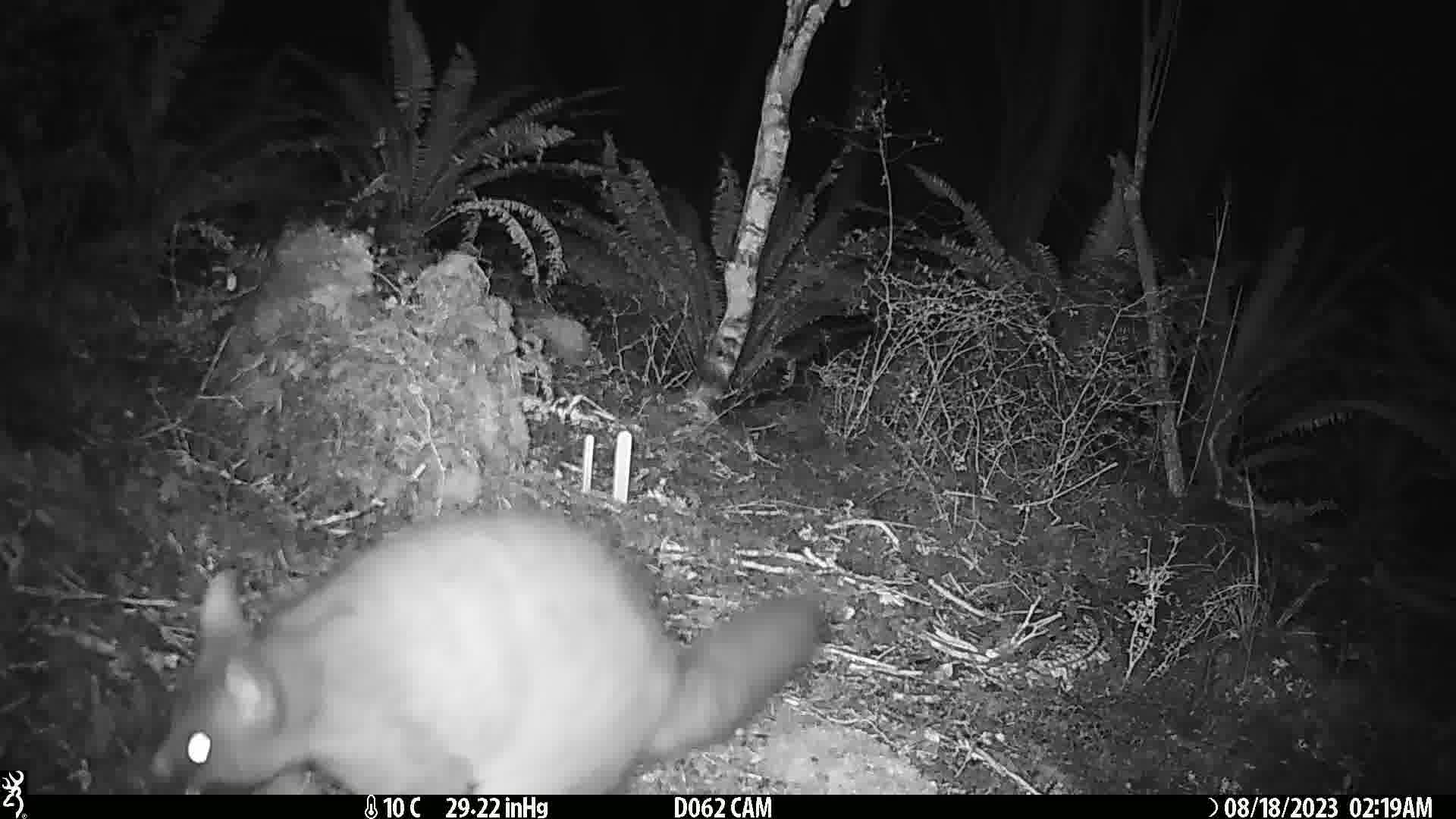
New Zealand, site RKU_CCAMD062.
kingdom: Animalia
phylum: Chordata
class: Mammalia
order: Diprotodontia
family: Phalangeridae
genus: Trichosurus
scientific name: Trichosurus vulpecula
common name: common brushtail possum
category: possum